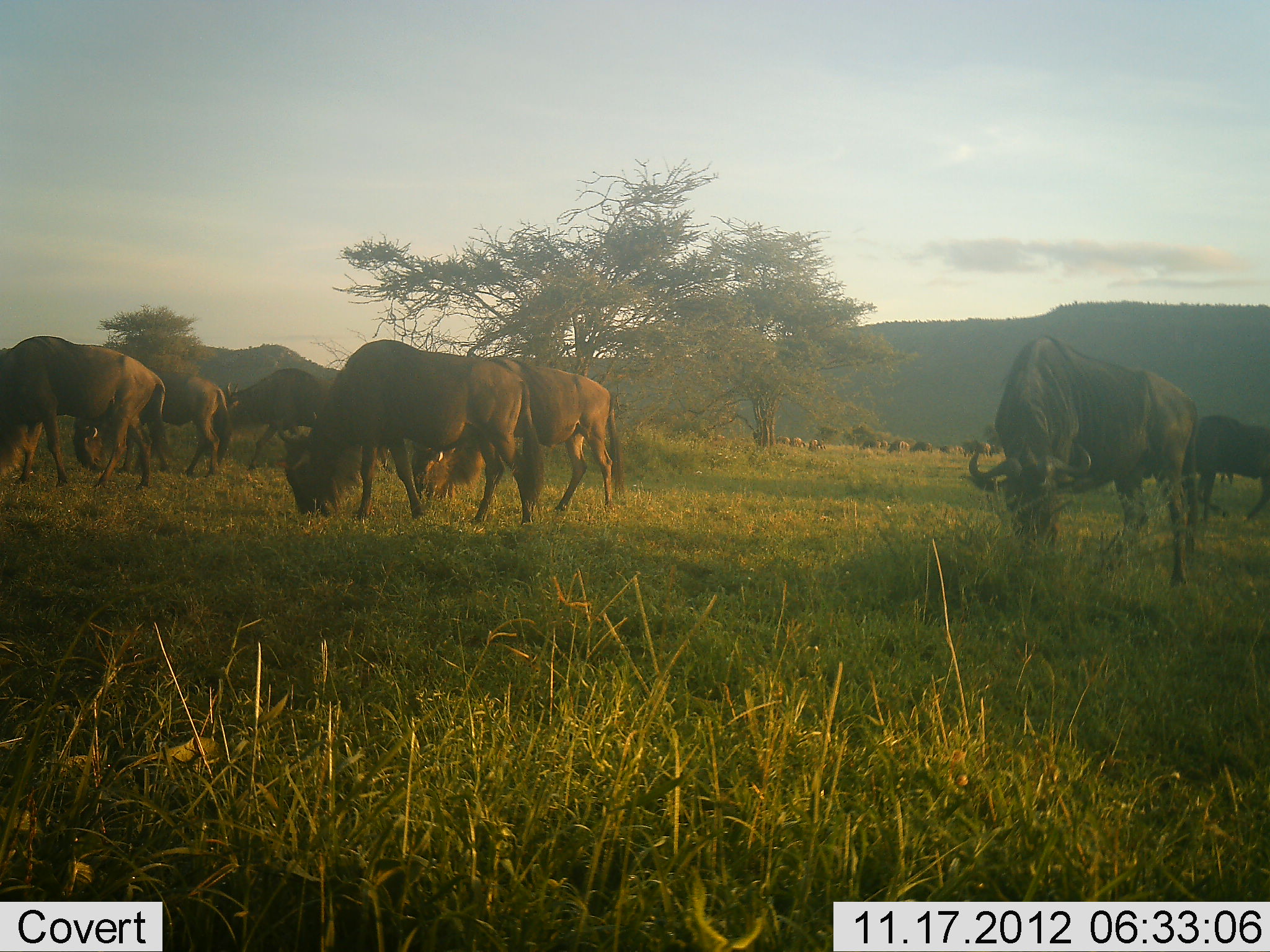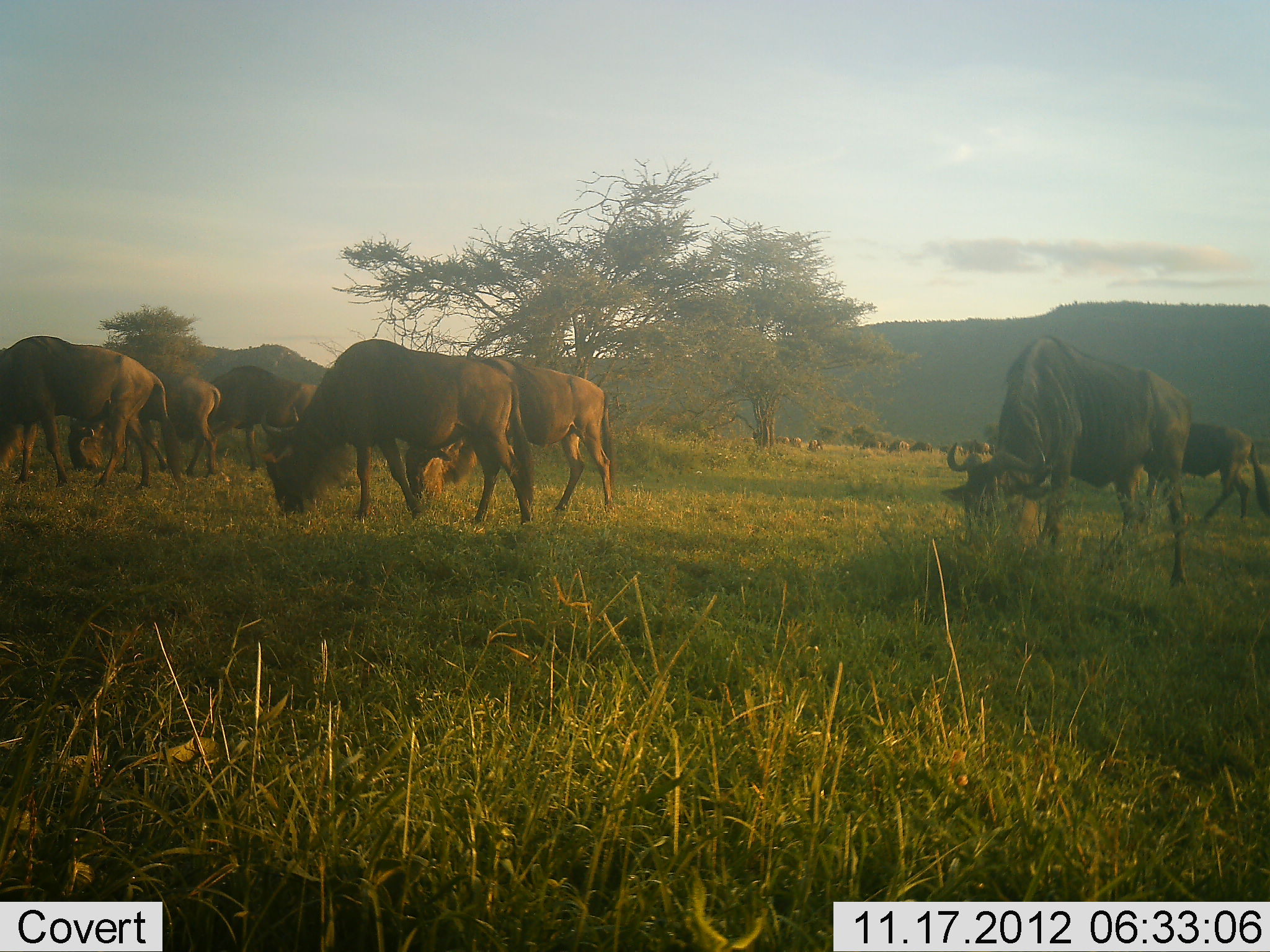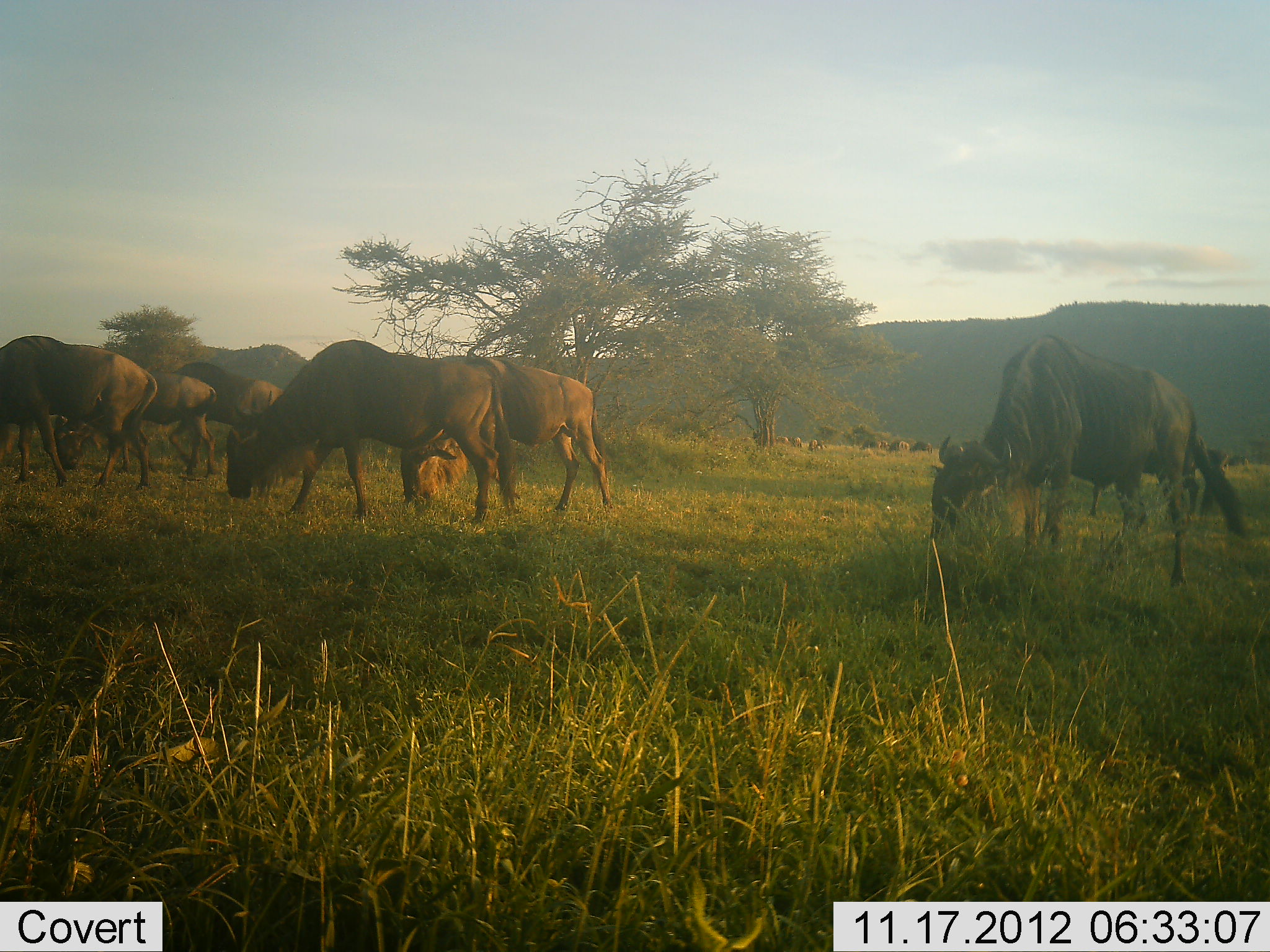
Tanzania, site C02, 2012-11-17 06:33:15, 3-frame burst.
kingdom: Animalia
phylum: Chordata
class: Mammalia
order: Artiodactyla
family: Bovidae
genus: Connochaetes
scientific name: Connochaetes taurinus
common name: blue wildebeest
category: wildebeest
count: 8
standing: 20%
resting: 0%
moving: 20%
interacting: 0%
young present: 0%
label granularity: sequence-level